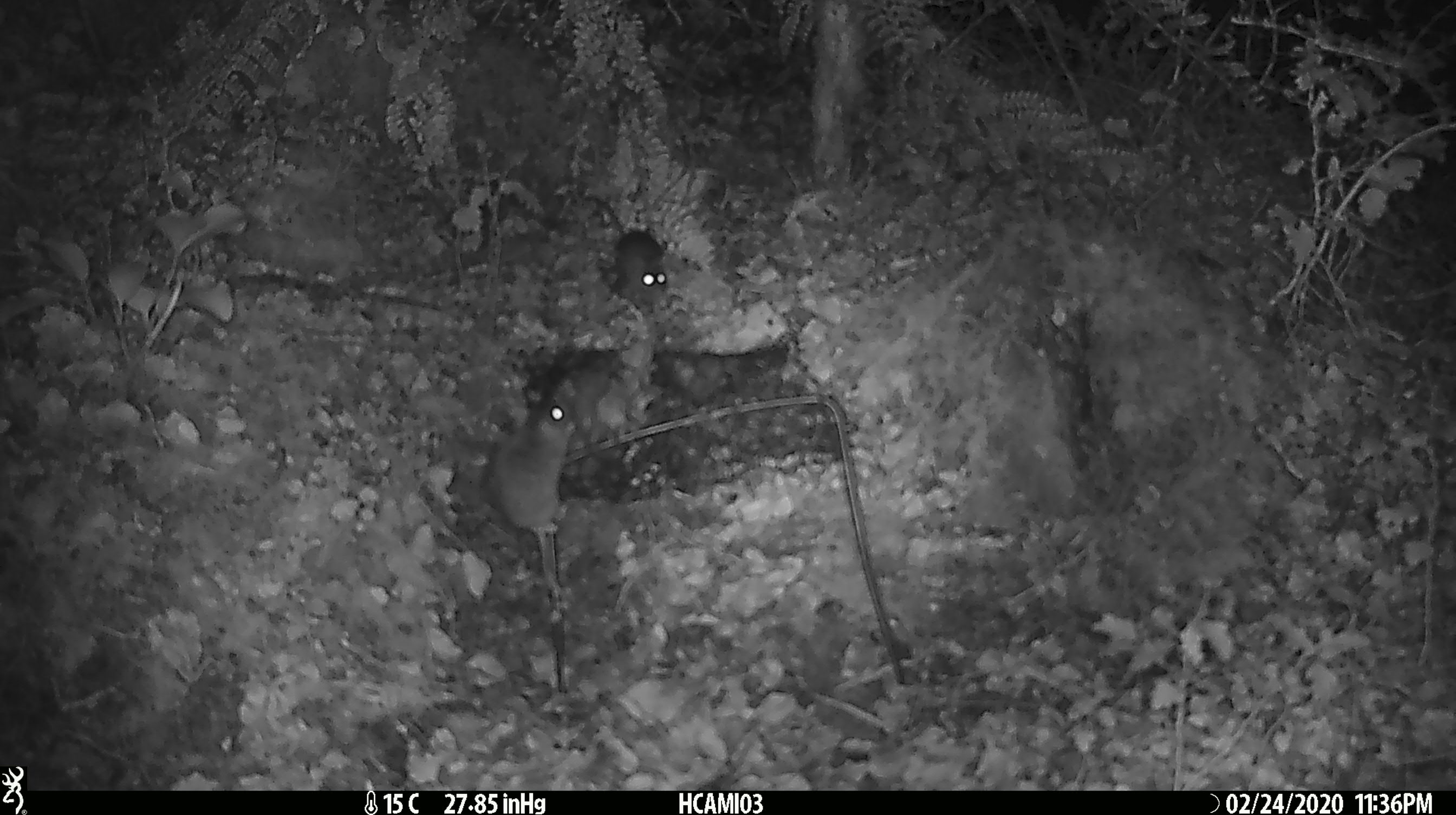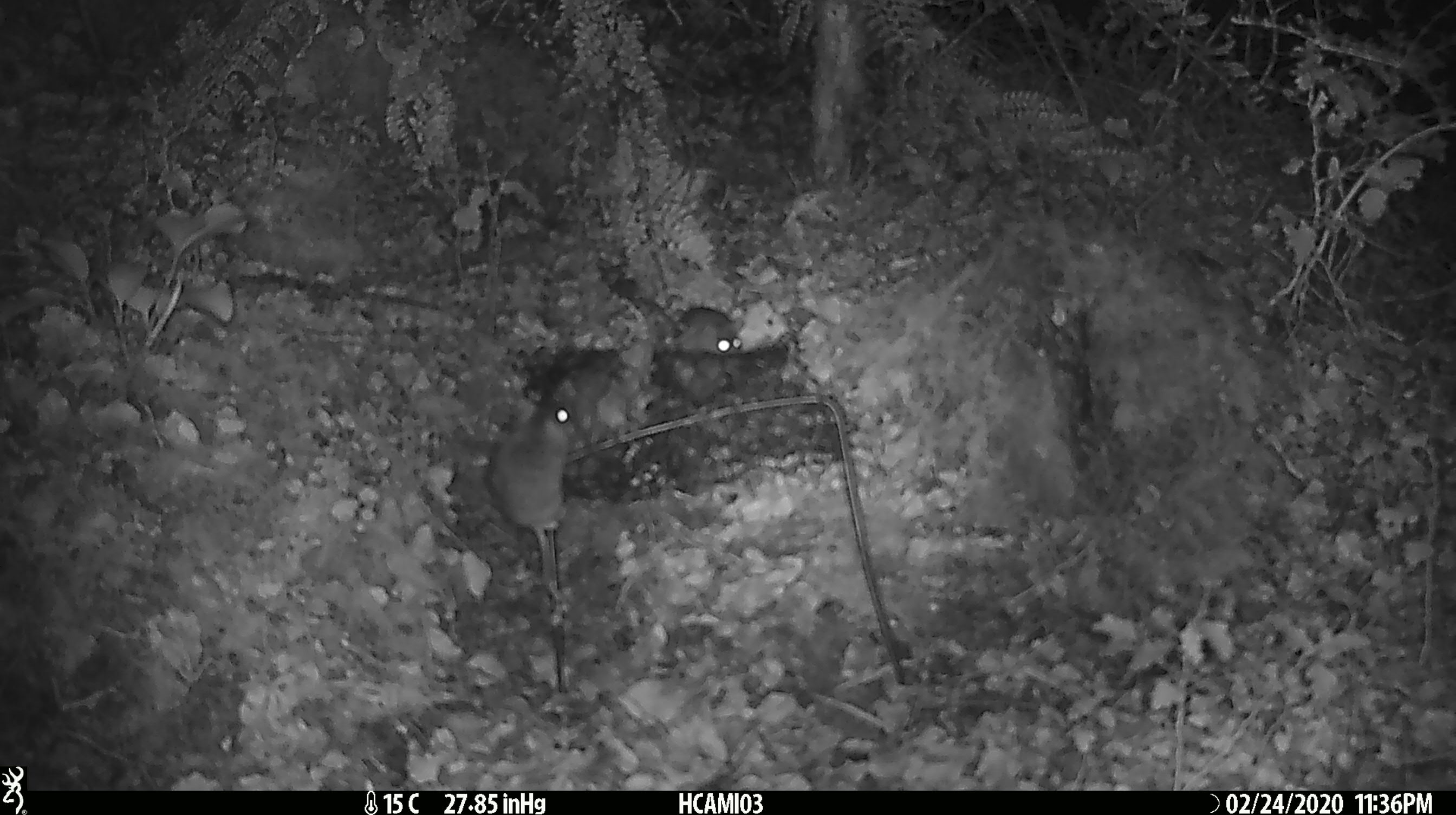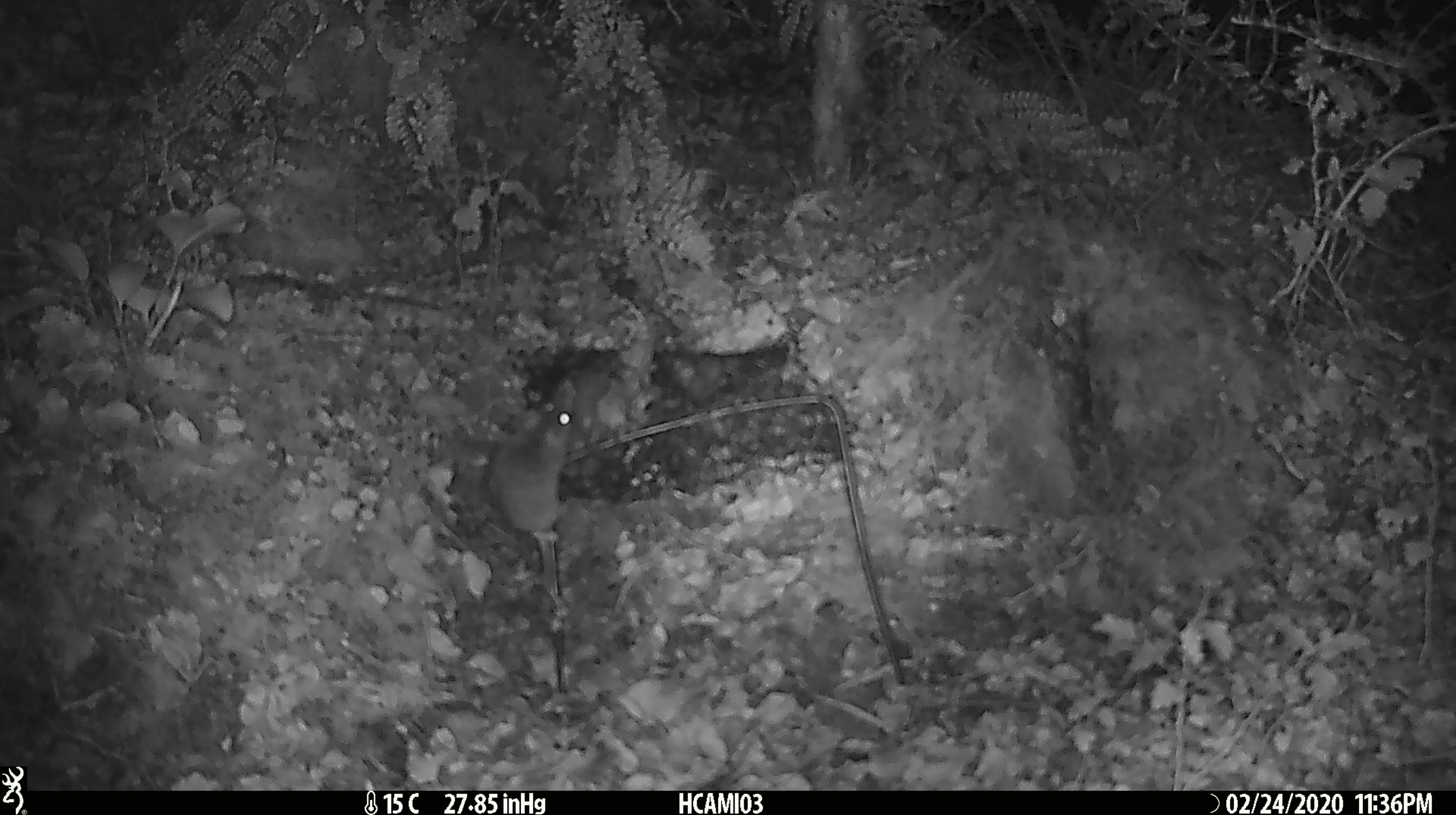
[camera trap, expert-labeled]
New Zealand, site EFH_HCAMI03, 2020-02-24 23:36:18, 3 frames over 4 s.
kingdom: Animalia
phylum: Chordata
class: Mammalia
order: Rodentia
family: Muridae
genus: Mus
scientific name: Mus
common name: mouse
Mouse (Mus).